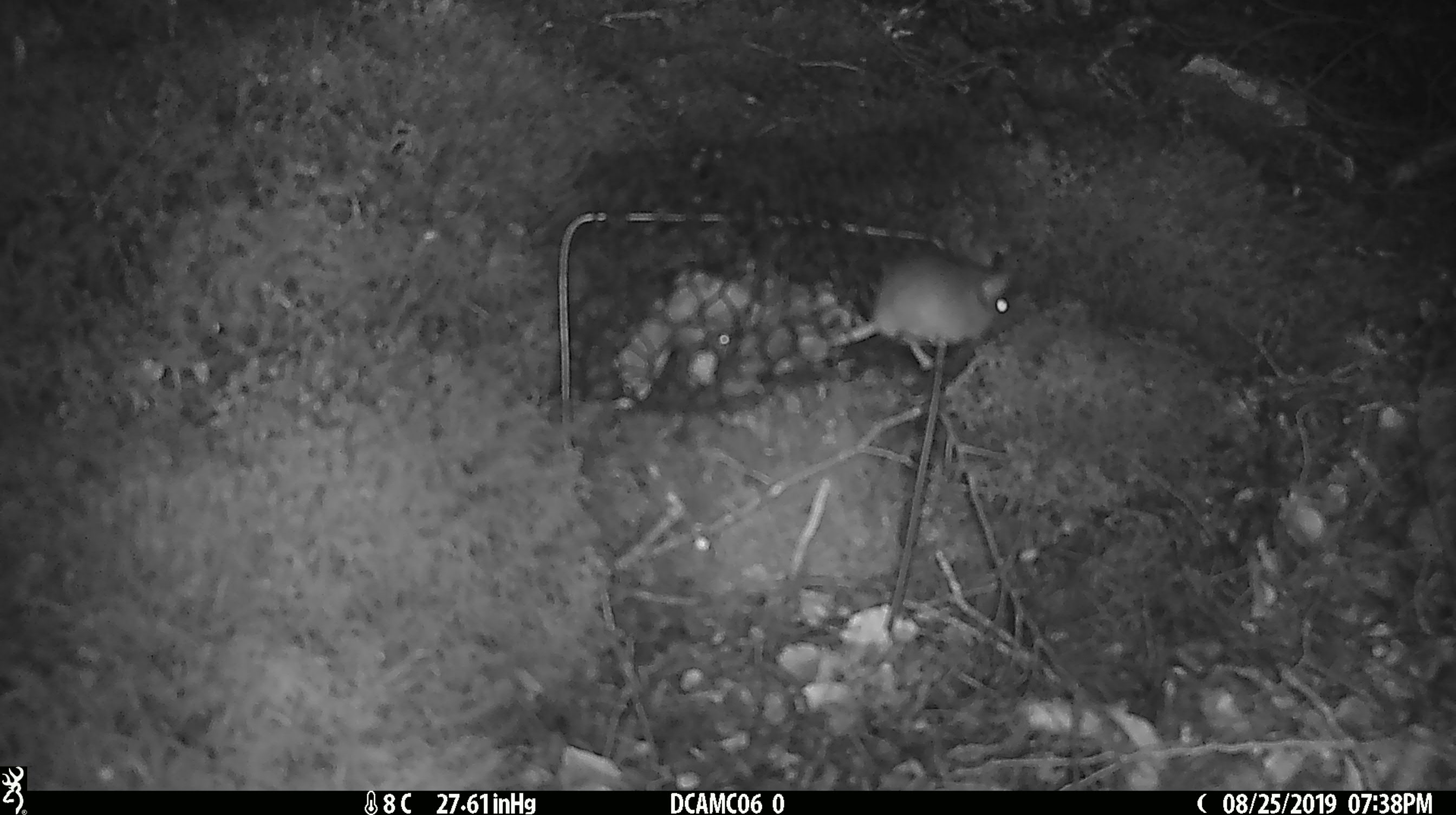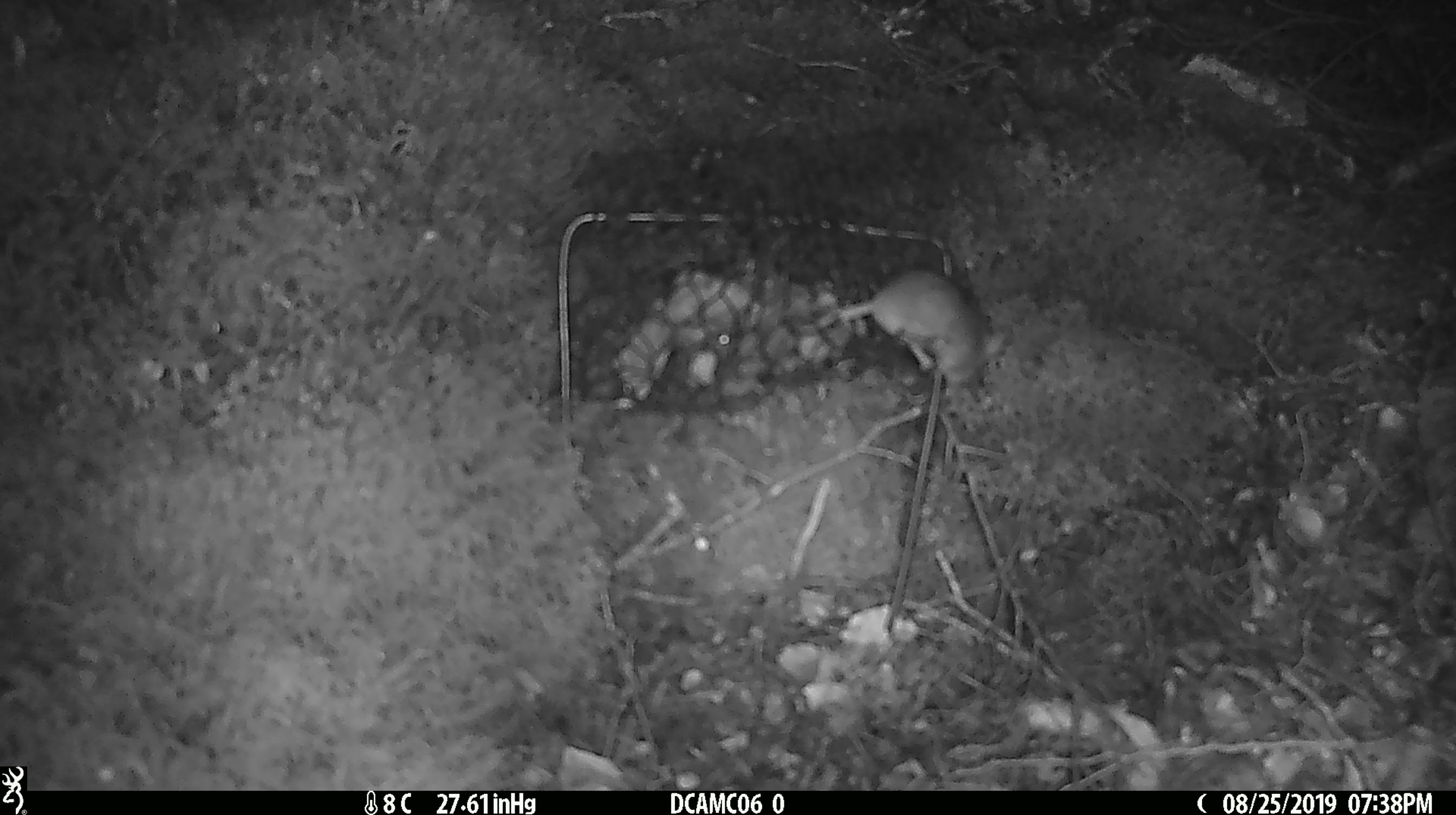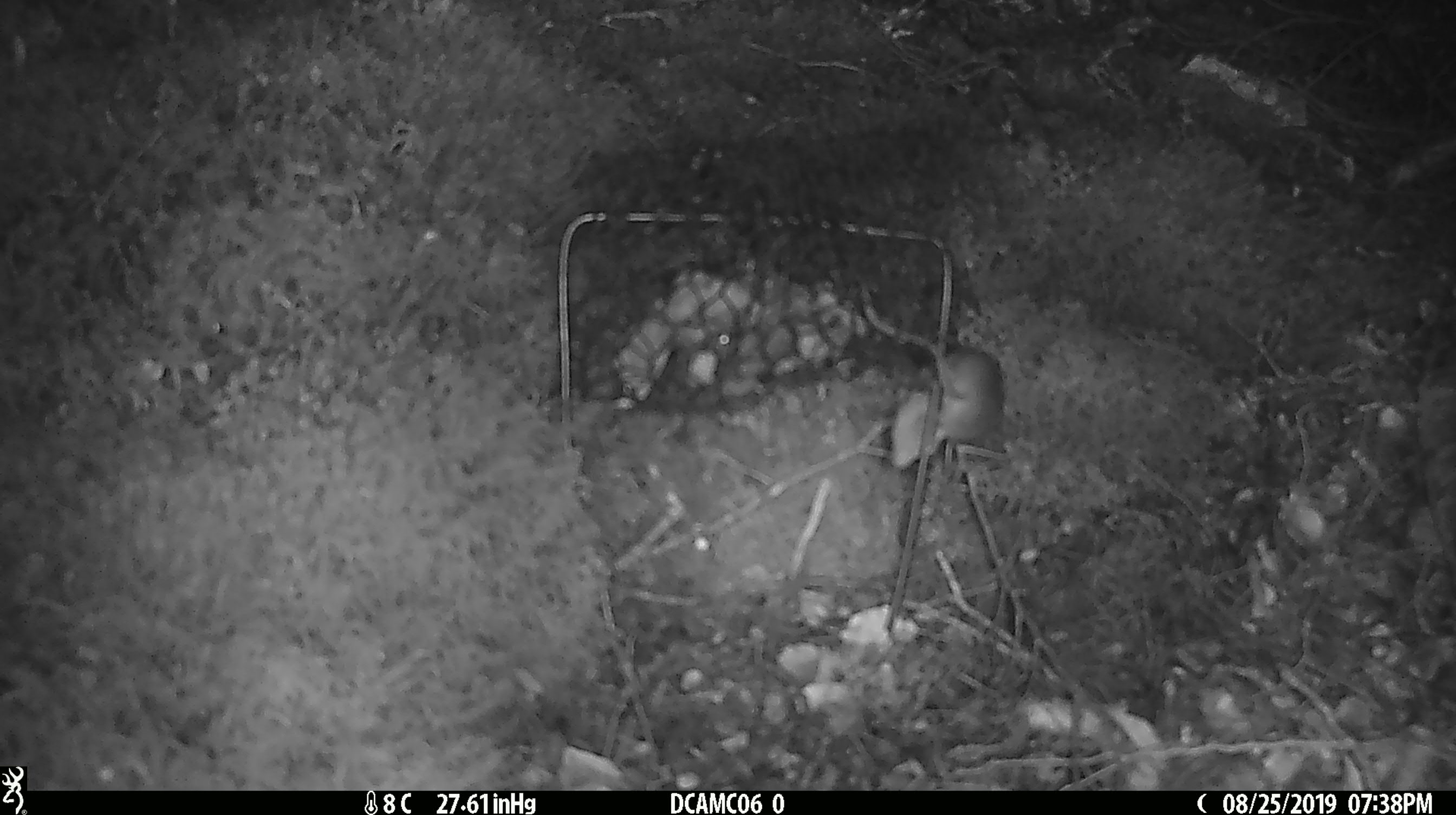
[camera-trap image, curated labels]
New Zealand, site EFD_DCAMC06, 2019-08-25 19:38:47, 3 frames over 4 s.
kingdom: Animalia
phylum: Chordata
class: Mammalia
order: Rodentia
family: Muridae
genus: Mus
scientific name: Mus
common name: mouse